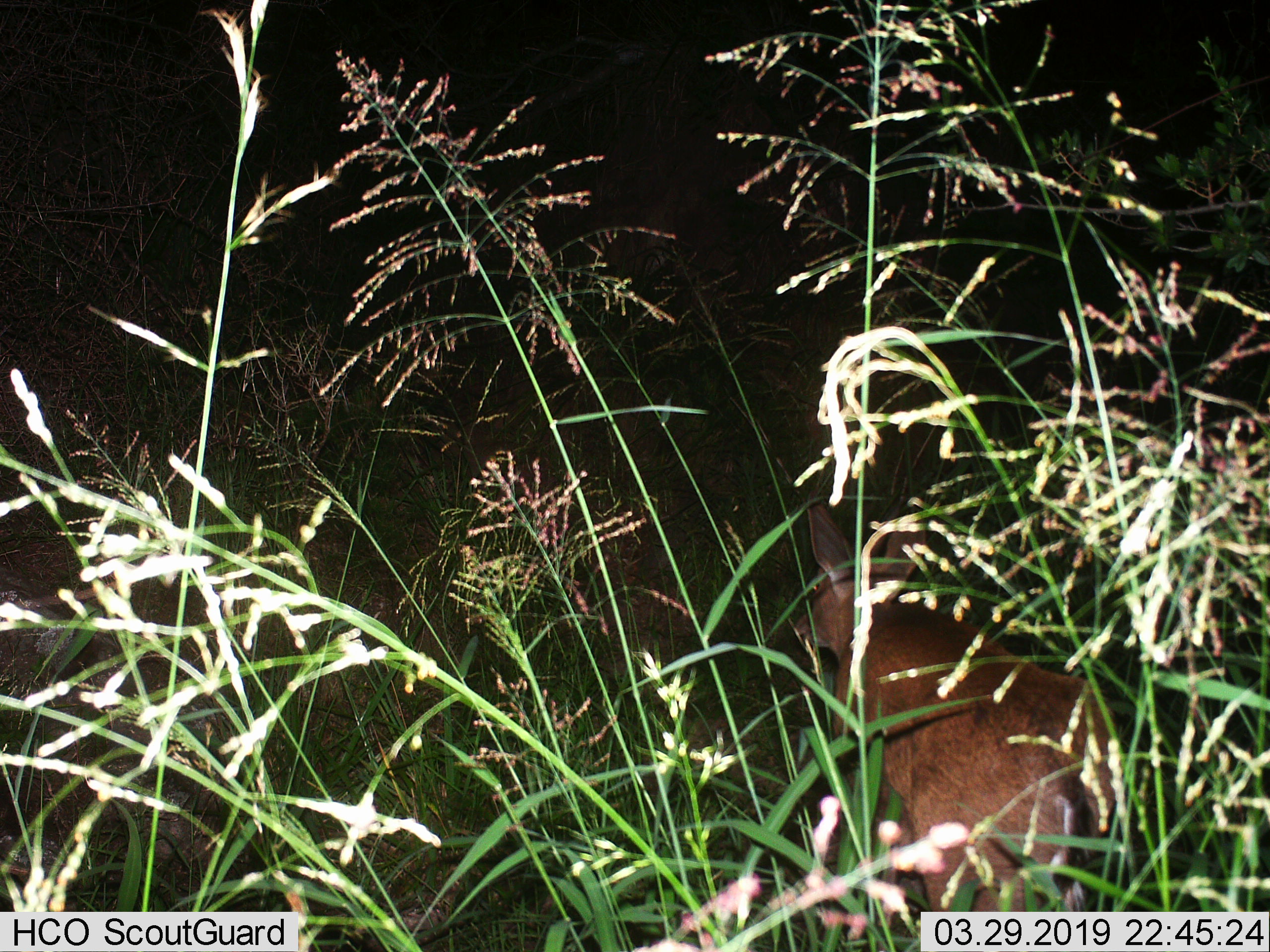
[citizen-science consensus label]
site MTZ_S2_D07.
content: unidentified animal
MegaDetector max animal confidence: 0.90